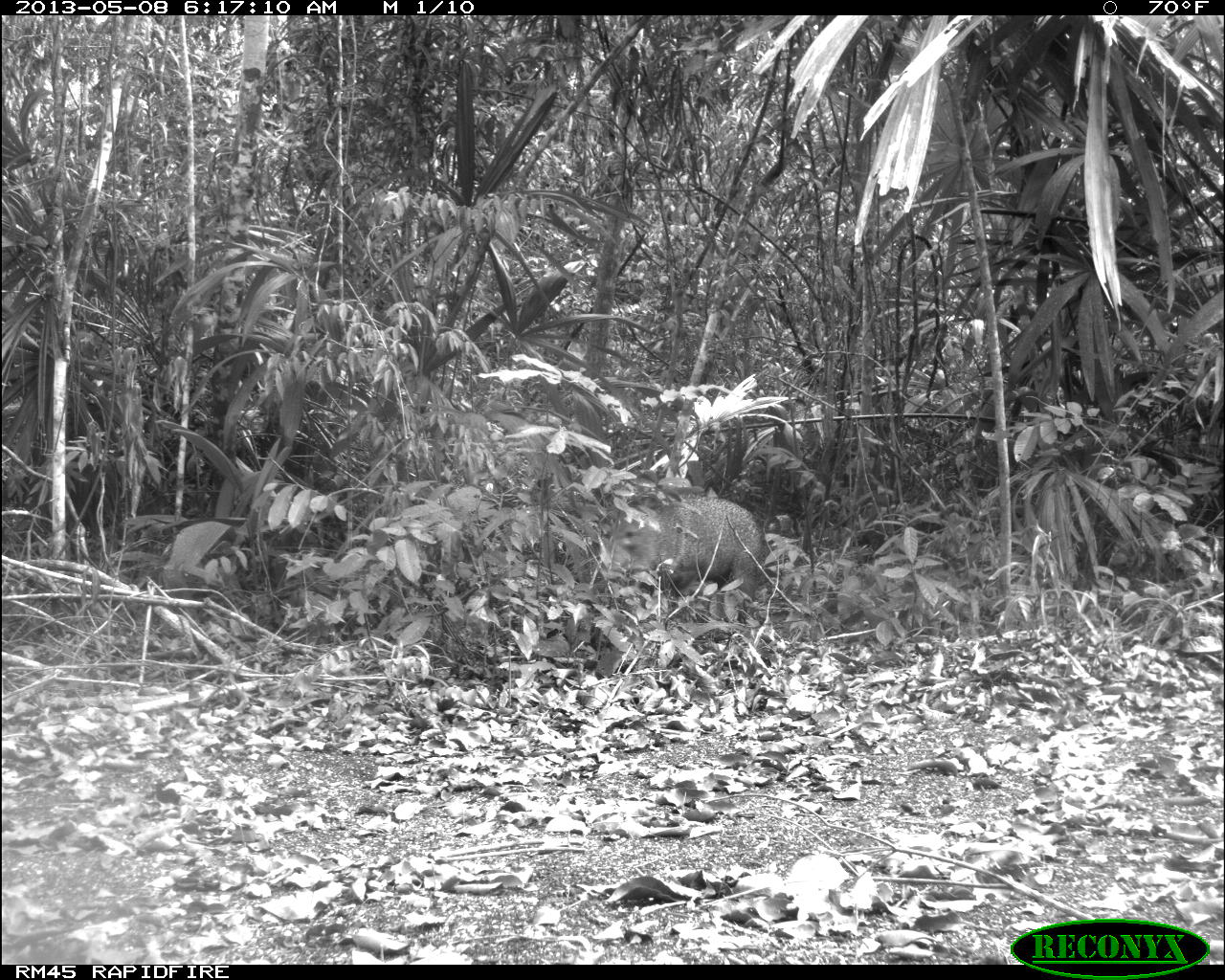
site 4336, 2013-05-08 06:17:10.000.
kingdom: Animalia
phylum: Chordata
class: Mammalia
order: Artiodactyla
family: Tayassuidae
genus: Pecari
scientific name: Pecari tajacu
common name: collared peccary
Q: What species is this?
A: Pecari tajacu (collared peccary).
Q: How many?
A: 1.